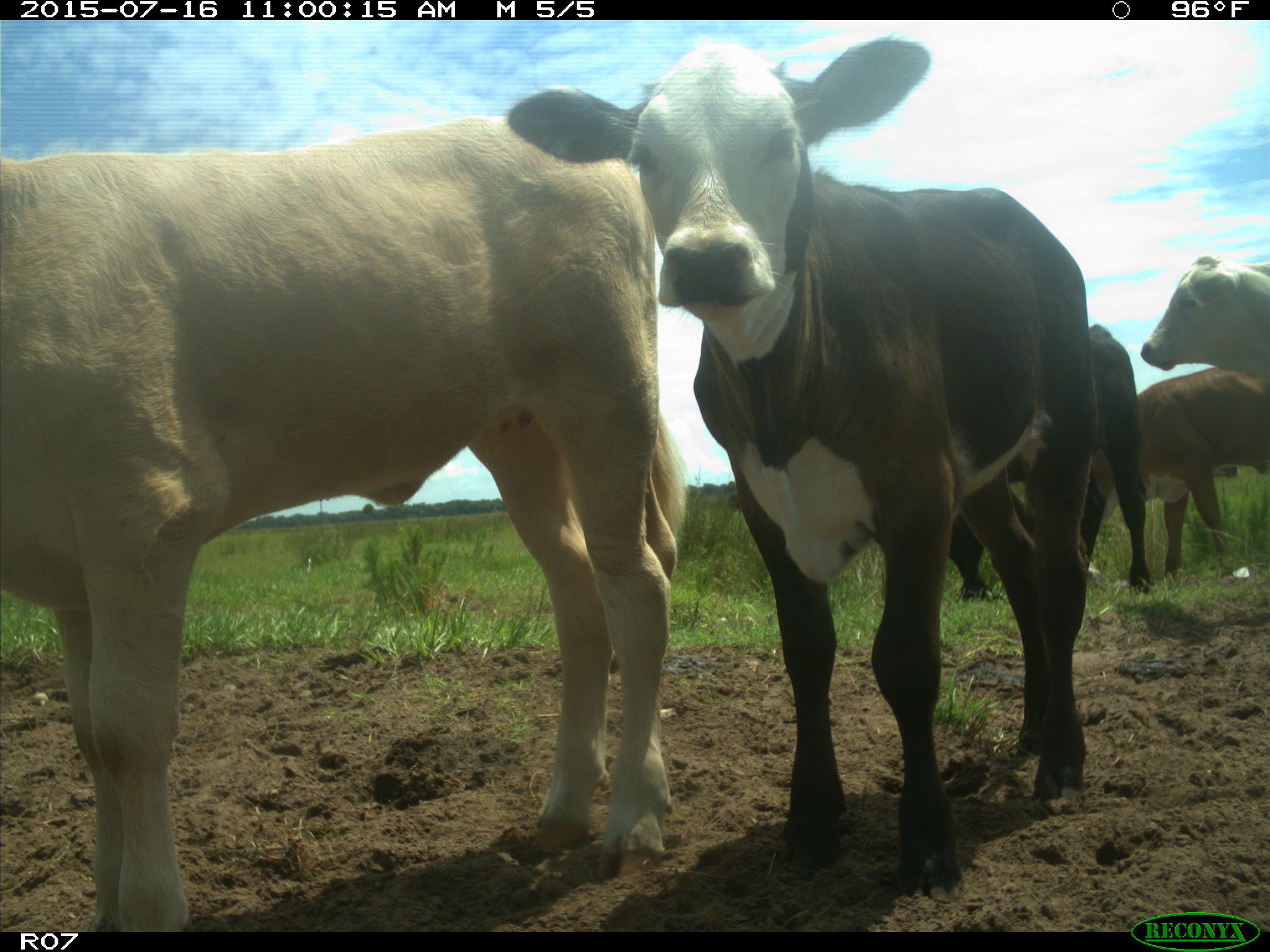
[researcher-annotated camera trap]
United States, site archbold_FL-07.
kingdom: Animalia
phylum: Chordata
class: Mammalia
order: Artiodactyla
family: Bovidae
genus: Bos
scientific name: Bos taurus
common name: domestic cow